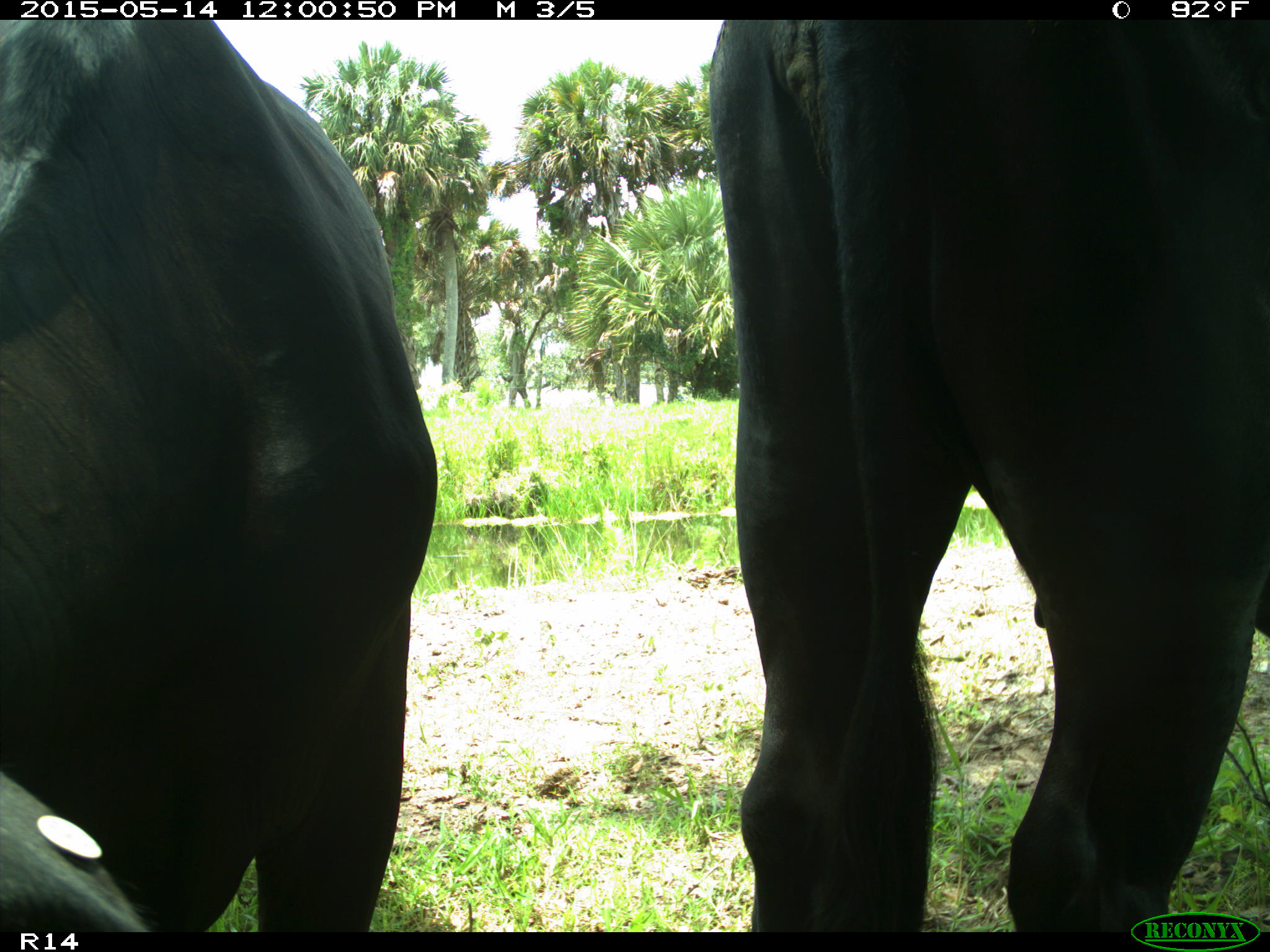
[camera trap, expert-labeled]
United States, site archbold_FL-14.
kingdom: Animalia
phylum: Chordata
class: Mammalia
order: Artiodactyla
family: Bovidae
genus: Bos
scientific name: Bos taurus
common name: domestic cow